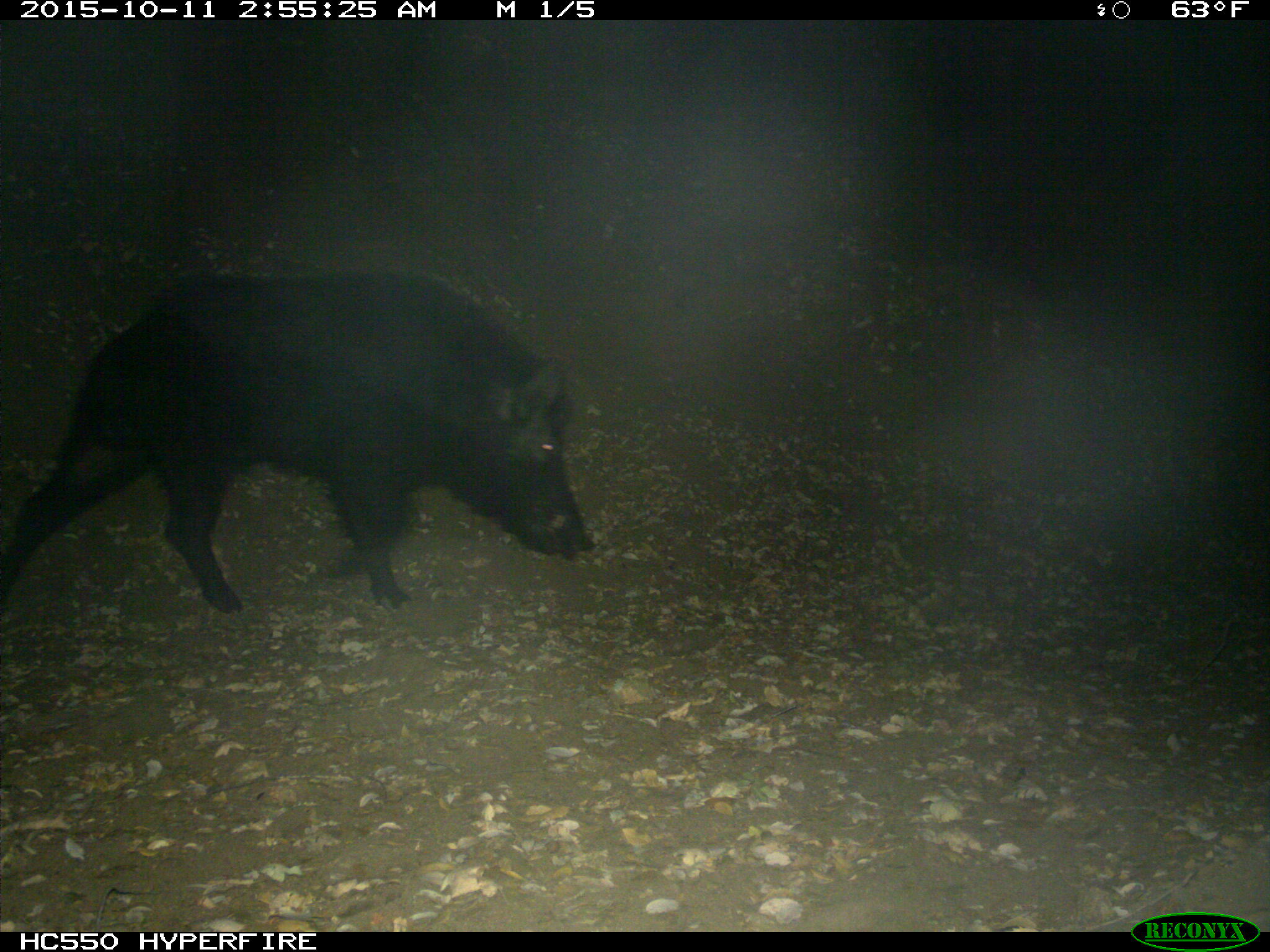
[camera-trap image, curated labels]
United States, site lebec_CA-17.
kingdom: Animalia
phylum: Chordata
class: Mammalia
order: Artiodactyla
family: Suidae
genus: Sus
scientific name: Sus scrofa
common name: wild boar